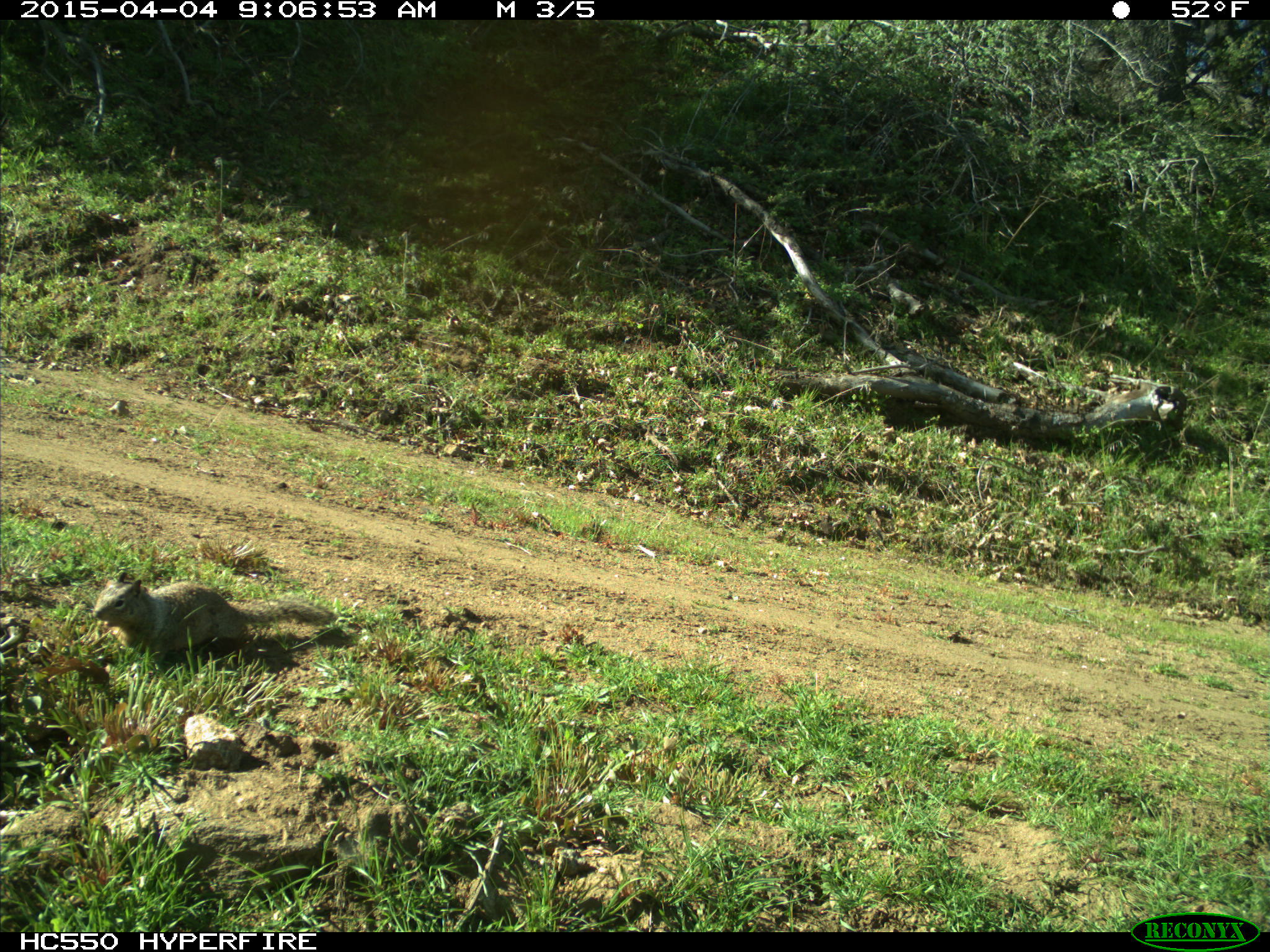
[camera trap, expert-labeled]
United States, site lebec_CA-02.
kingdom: Animalia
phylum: Chordata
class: Mammalia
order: Rodentia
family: Sciuridae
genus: Otospermophilus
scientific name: Otospermophilus beecheyi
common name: california ground squirrel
Otospermophilus beecheyi (california ground squirrel).